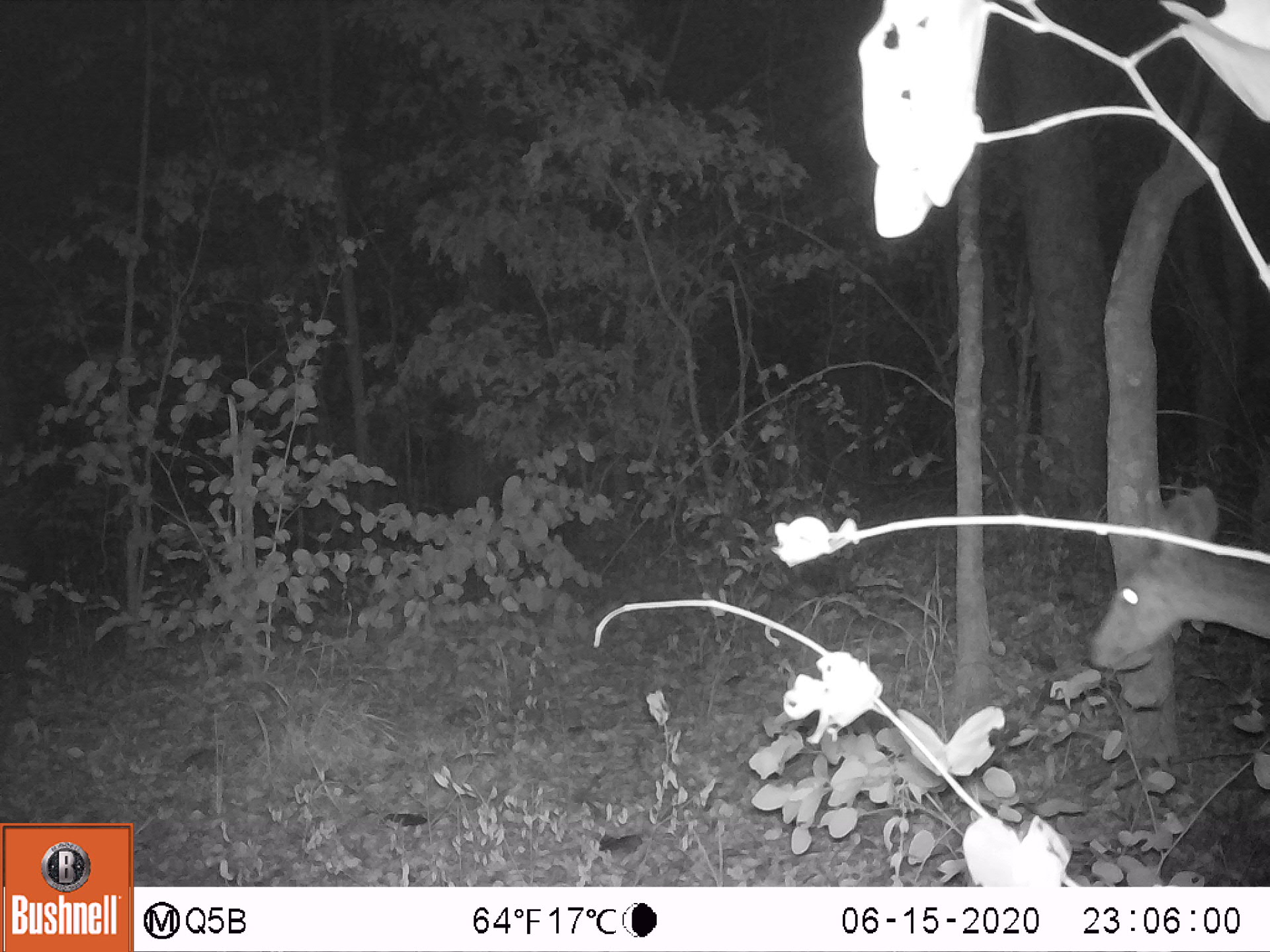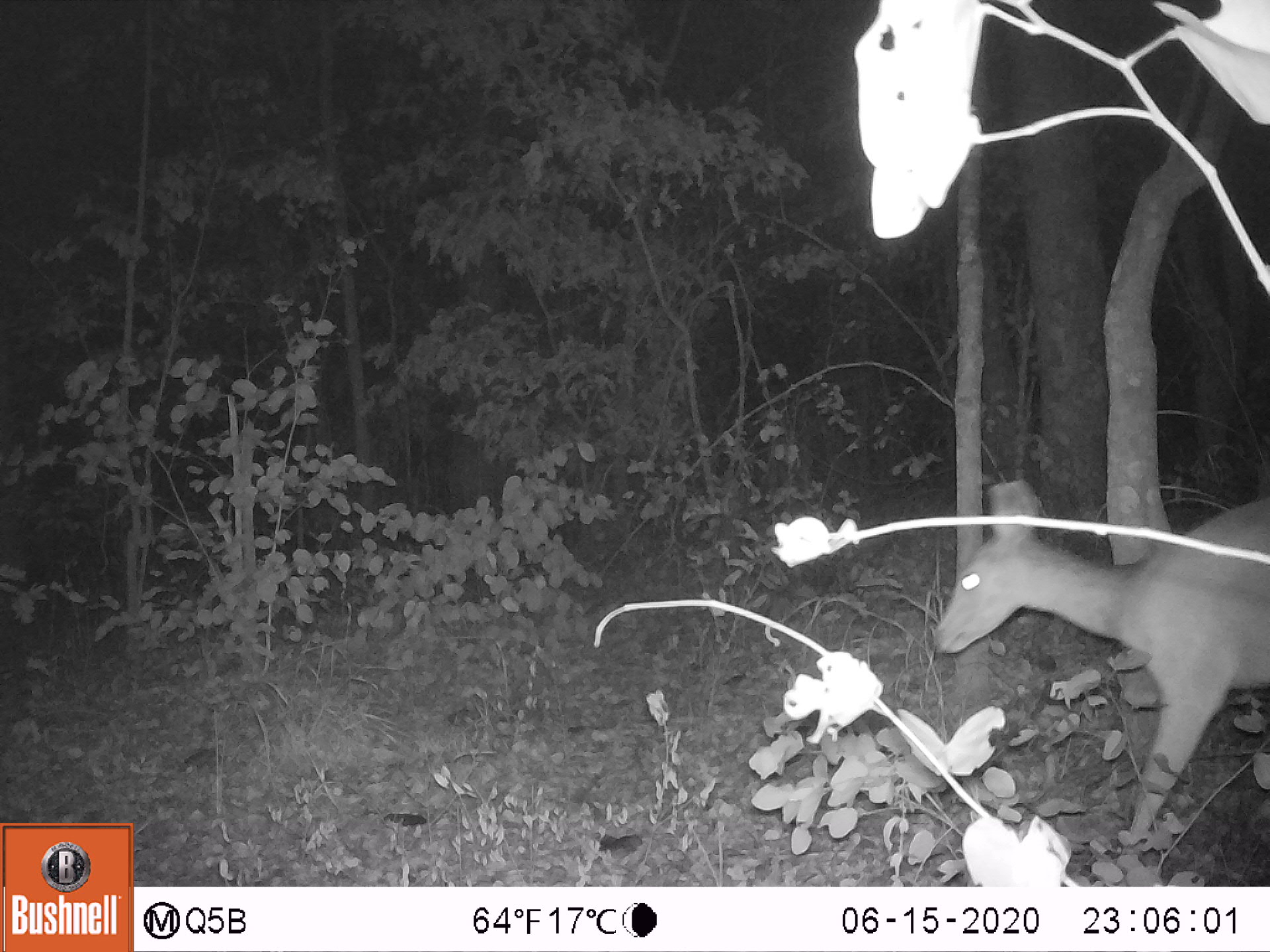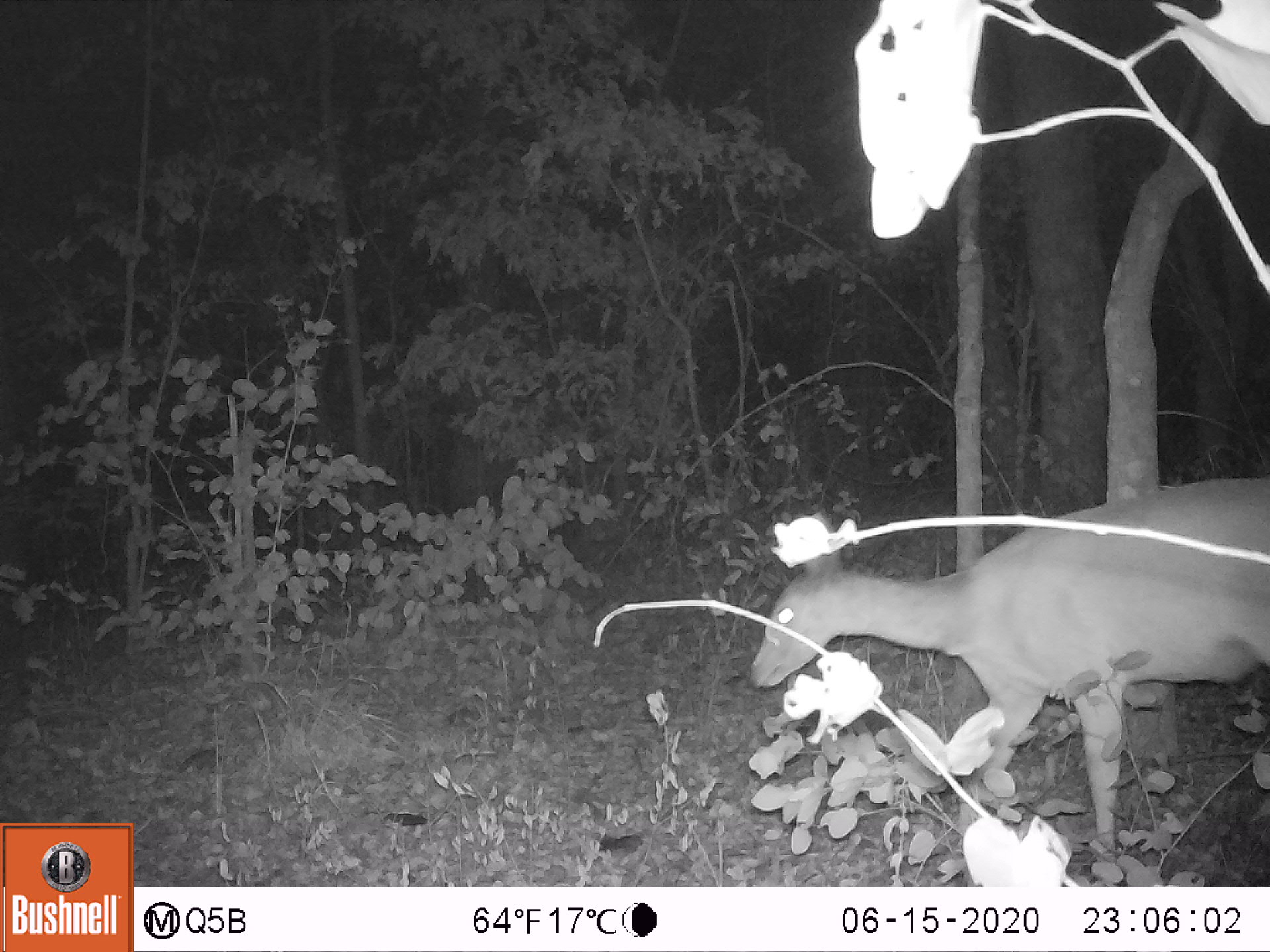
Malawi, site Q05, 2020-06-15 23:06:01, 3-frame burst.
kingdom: Animalia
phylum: Chordata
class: Mammalia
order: Artiodactyla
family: Bovidae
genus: Redunca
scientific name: Redunca arundinum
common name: southern reedbuck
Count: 1.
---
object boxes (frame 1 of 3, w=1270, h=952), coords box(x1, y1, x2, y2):
southern reedbuck: box(1081, 484, 1262, 673)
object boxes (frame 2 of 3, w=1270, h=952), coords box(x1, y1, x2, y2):
southern reedbuck: box(904, 459, 1263, 863)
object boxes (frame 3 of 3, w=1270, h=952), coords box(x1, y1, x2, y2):
southern reedbuck: box(742, 469, 1265, 873)